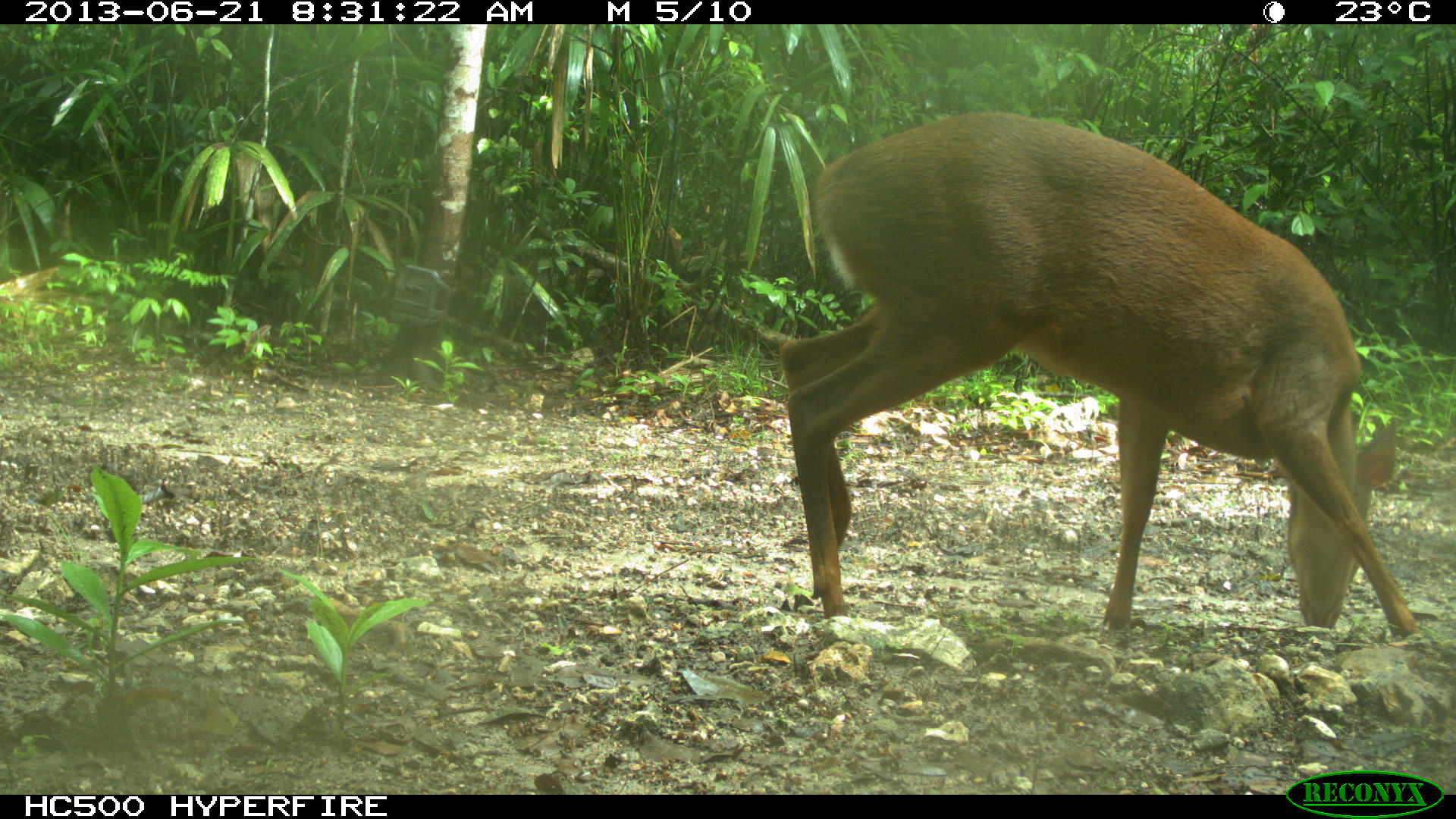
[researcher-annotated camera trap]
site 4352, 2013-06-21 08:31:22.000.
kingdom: Animalia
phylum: Chordata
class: Mammalia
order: Artiodactyla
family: Cervidae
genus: Mazama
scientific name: Mazama temama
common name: central american red brocket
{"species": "Mazama temama (central american red brocket)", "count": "1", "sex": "male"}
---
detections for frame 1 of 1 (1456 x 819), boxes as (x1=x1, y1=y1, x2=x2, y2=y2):
mazama temama: (x1=774, y1=107, x2=1421, y2=643)